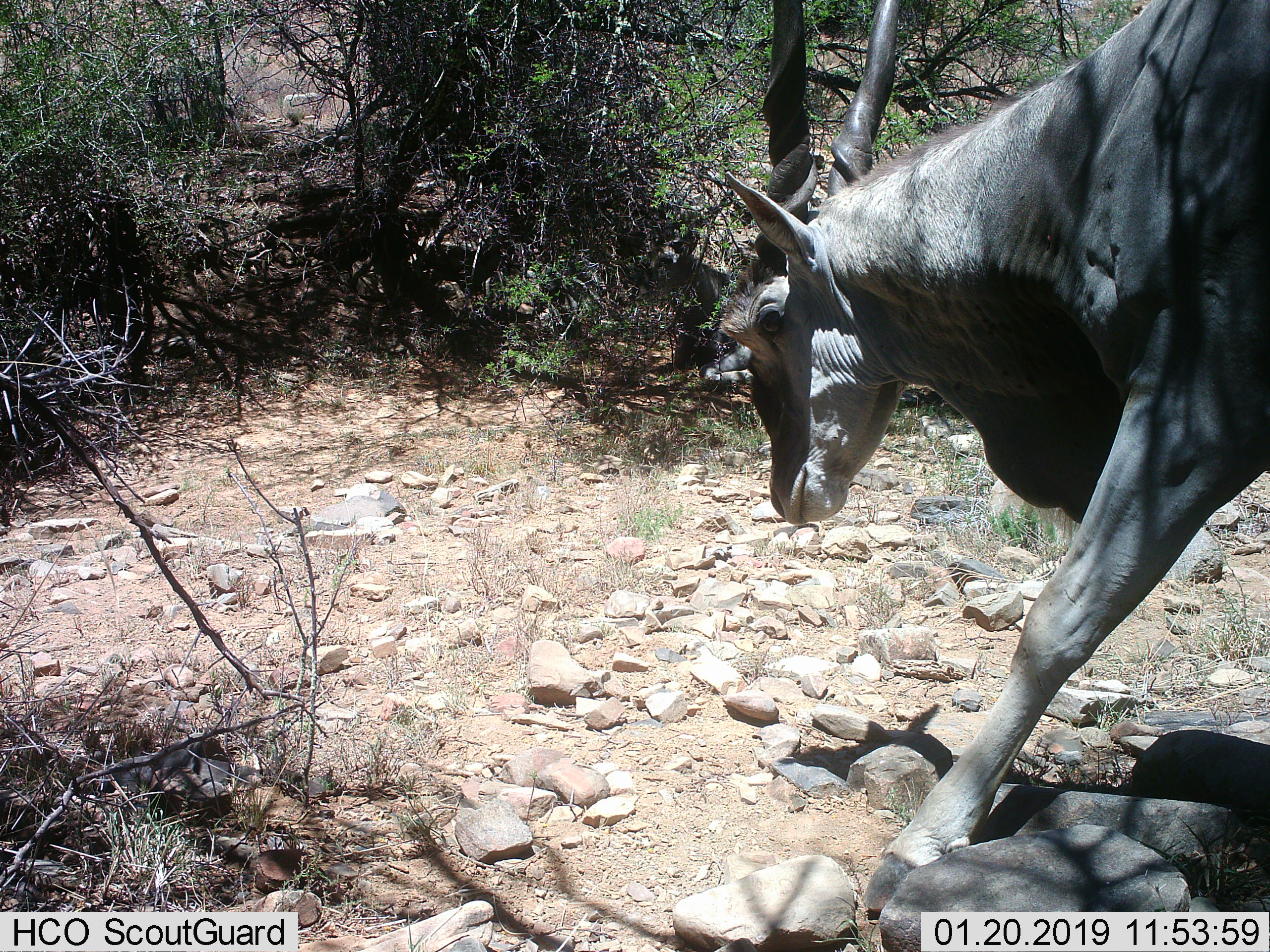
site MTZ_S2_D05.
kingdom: Animalia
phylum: Chordata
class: Mammalia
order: Artiodactyla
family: Bovidae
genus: Tragelaphus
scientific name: Tragelaphus oryx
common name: eland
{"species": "eland (Tragelaphus oryx)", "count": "1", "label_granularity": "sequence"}